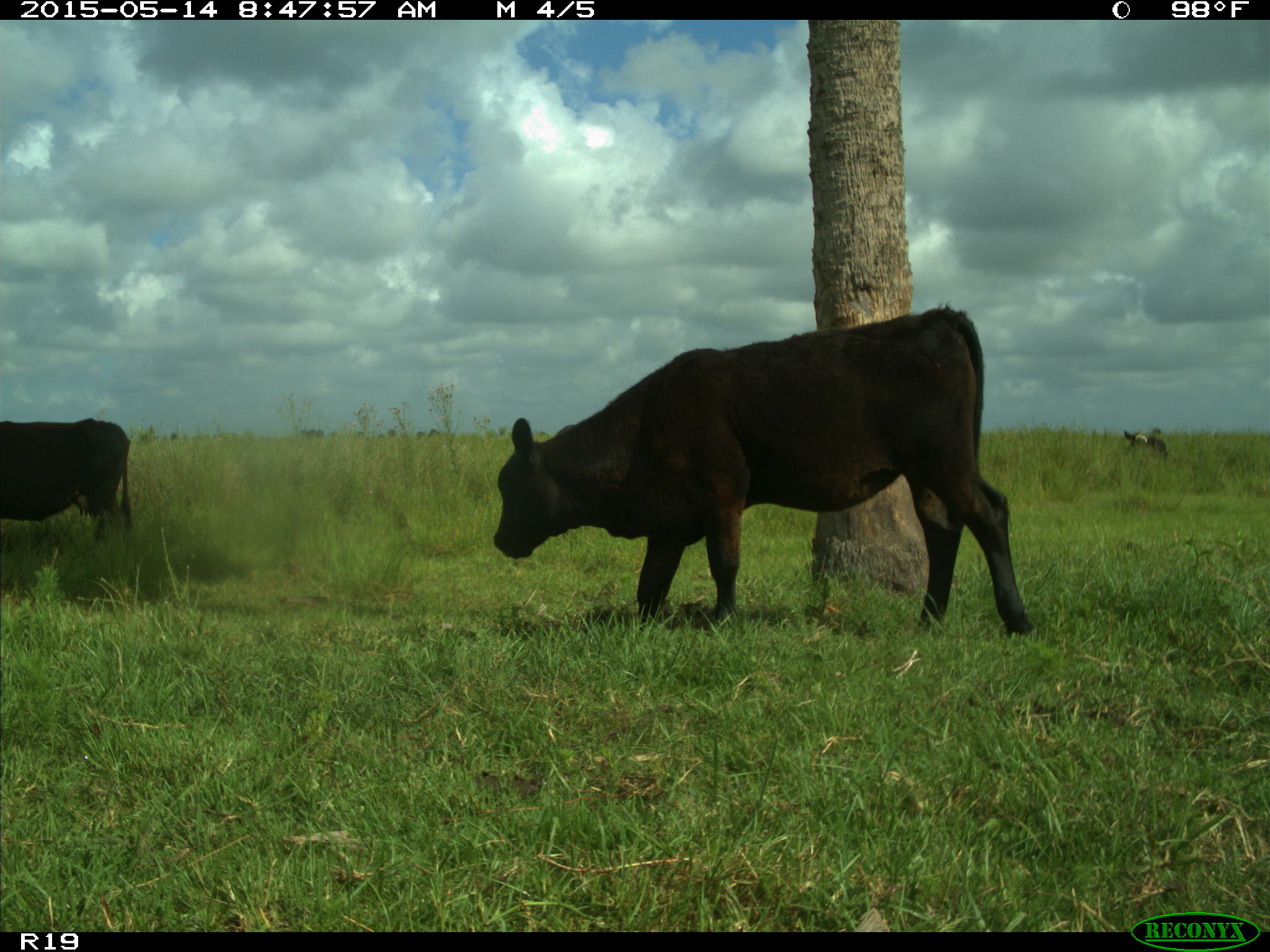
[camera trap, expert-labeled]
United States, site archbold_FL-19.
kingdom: Animalia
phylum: Chordata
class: Mammalia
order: Artiodactyla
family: Bovidae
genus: Bos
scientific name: Bos taurus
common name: domestic cow